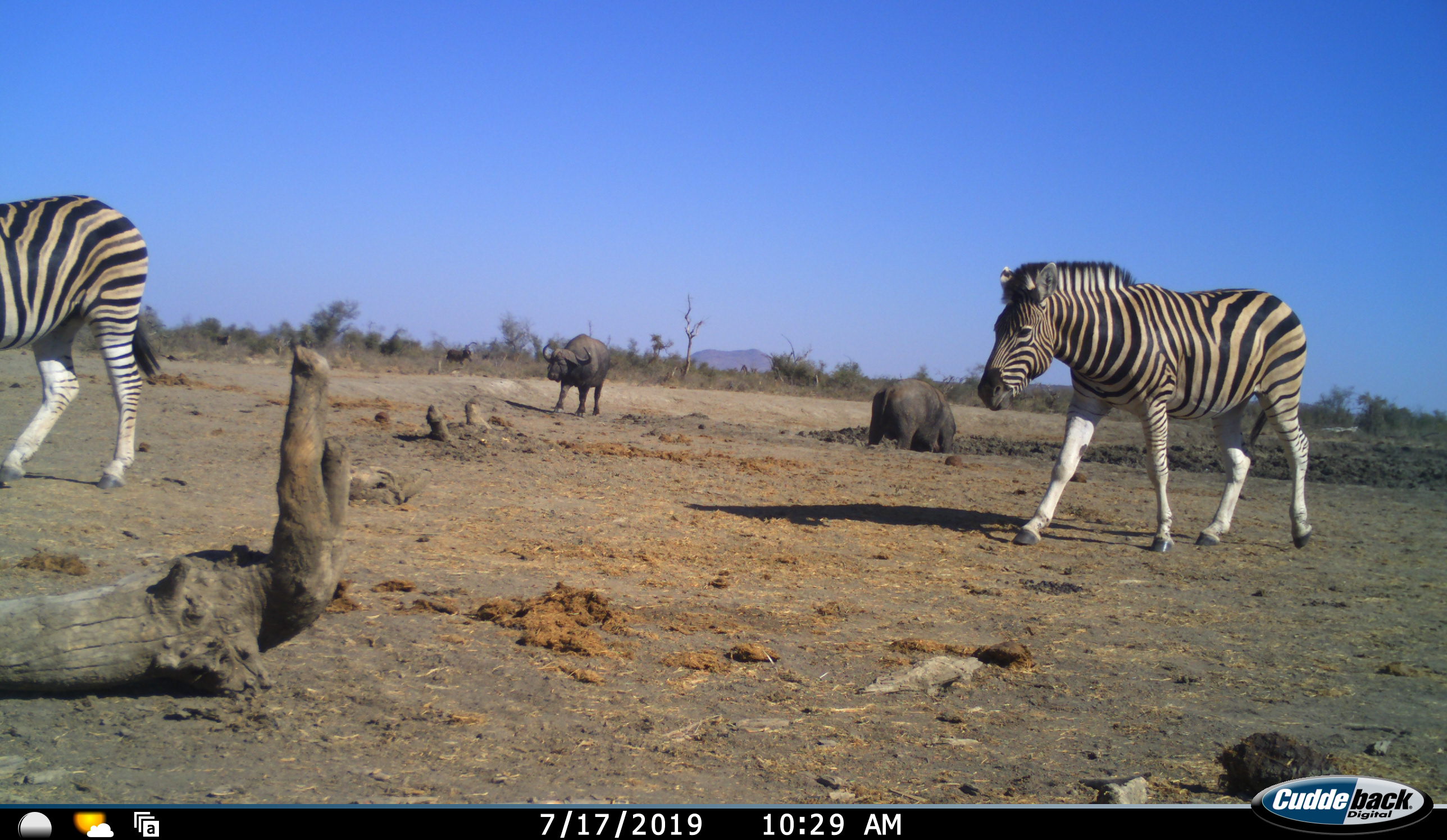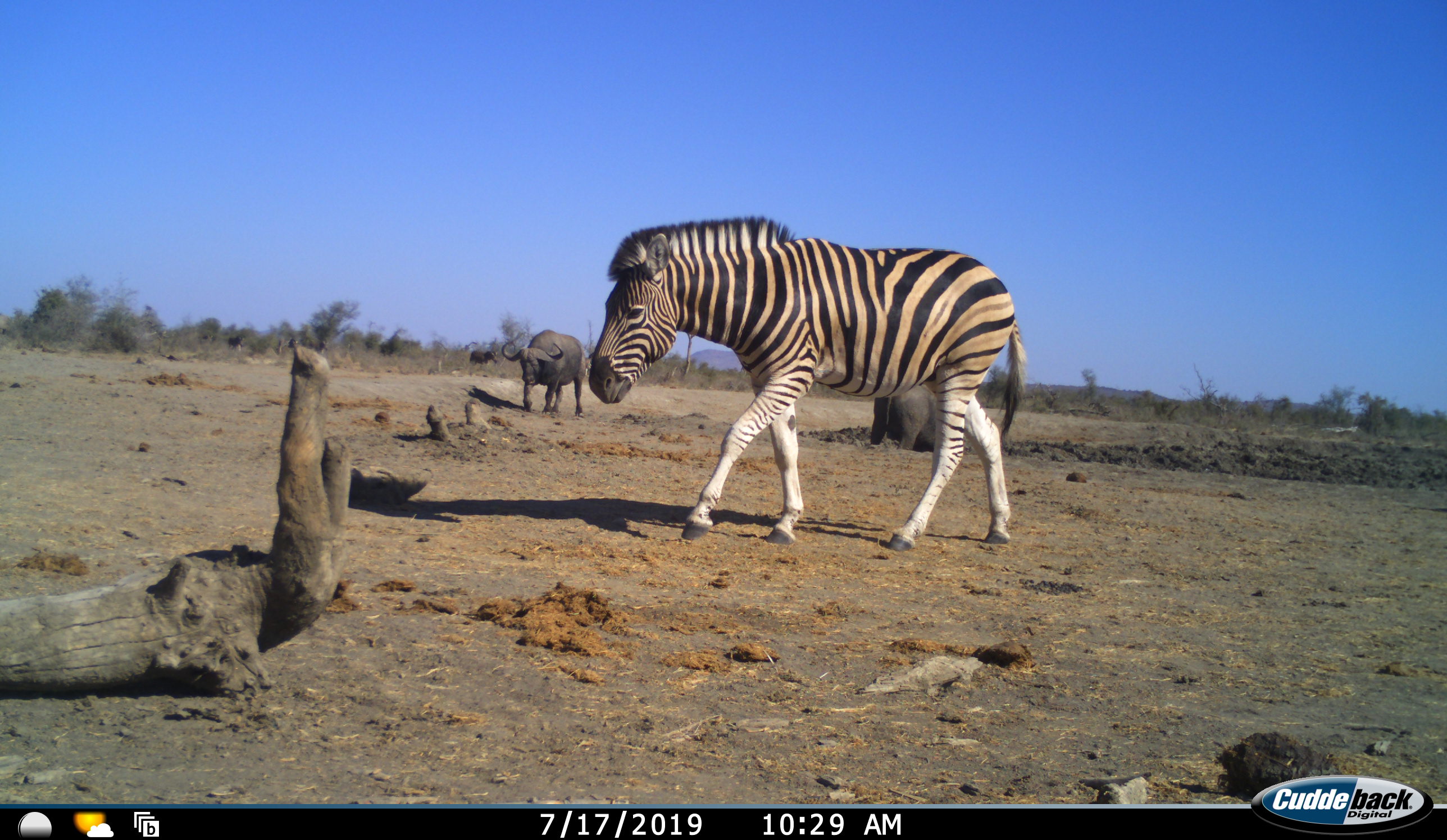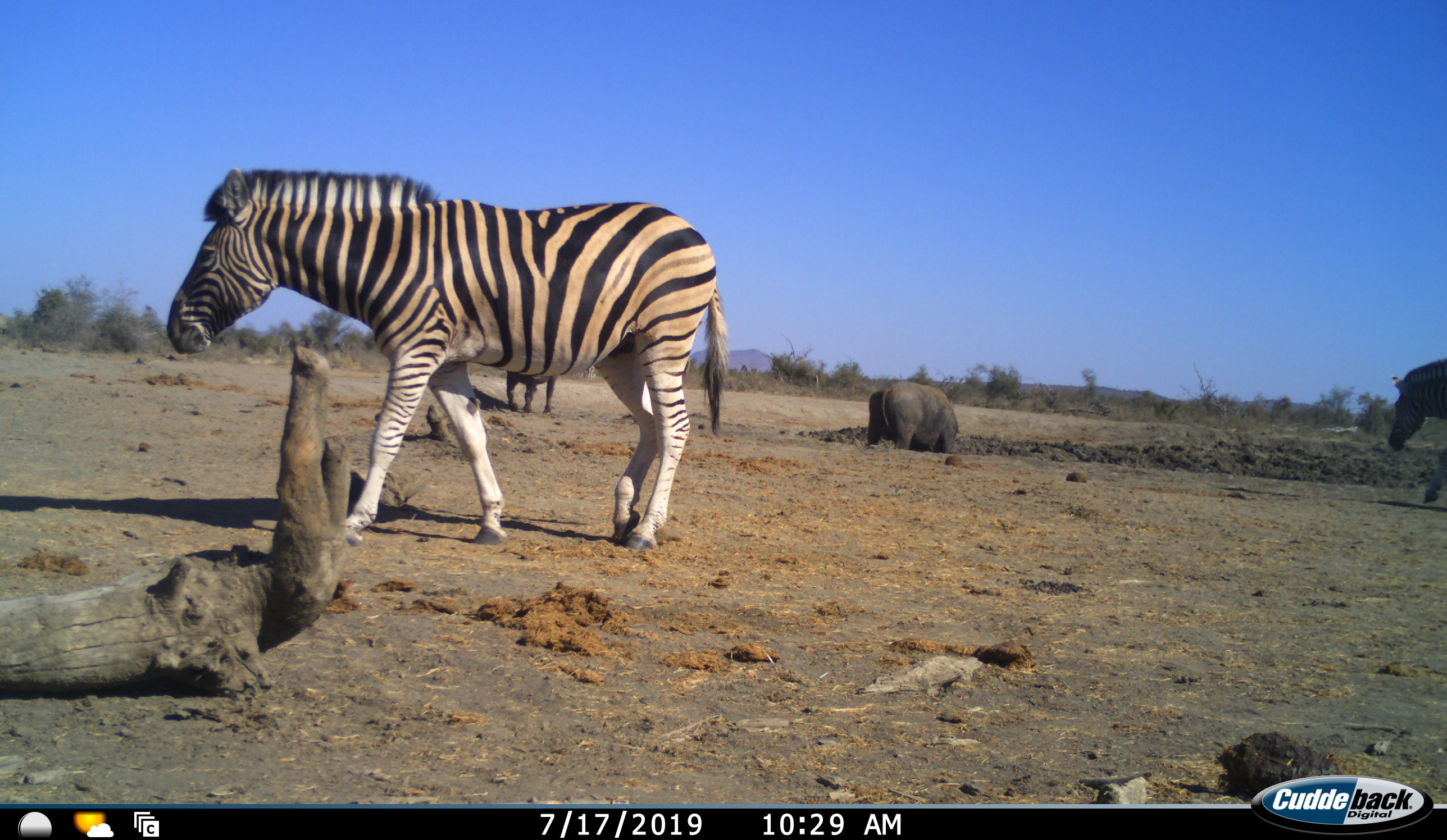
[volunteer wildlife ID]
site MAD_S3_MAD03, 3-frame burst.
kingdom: Animalia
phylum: Chordata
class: Mammalia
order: Artiodactyla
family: Bovidae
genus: Syncerus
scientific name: Syncerus caffer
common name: african buffalo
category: buffalo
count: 2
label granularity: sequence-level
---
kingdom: Animalia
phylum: Chordata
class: Mammalia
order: Perissodactyla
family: Equidae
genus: Equus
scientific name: Equus quagga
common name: plains zebra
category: zebraplains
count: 3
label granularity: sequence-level